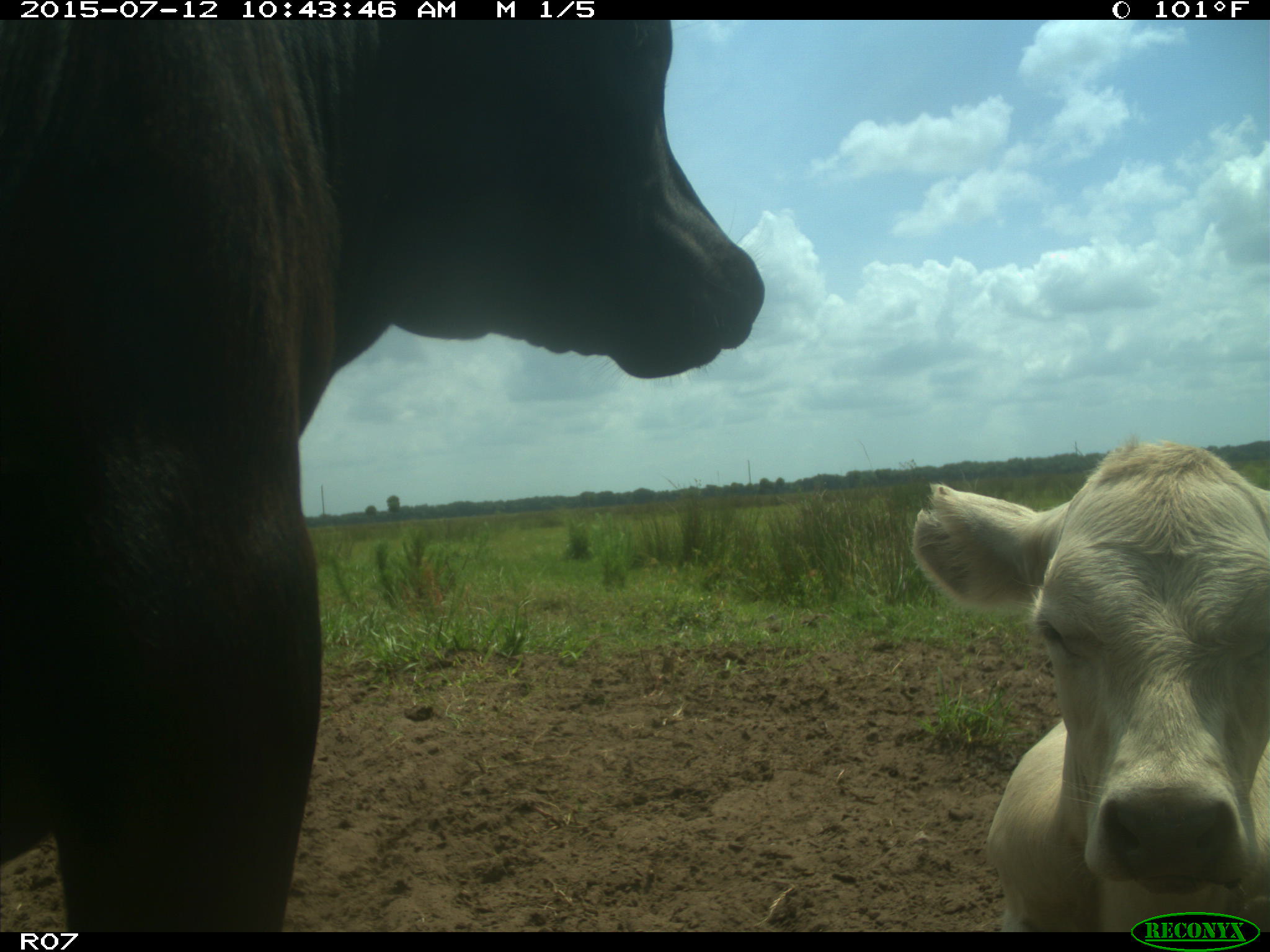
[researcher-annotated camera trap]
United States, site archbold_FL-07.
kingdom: Animalia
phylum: Chordata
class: Mammalia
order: Artiodactyla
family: Bovidae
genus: Bos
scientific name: Bos taurus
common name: domestic cow